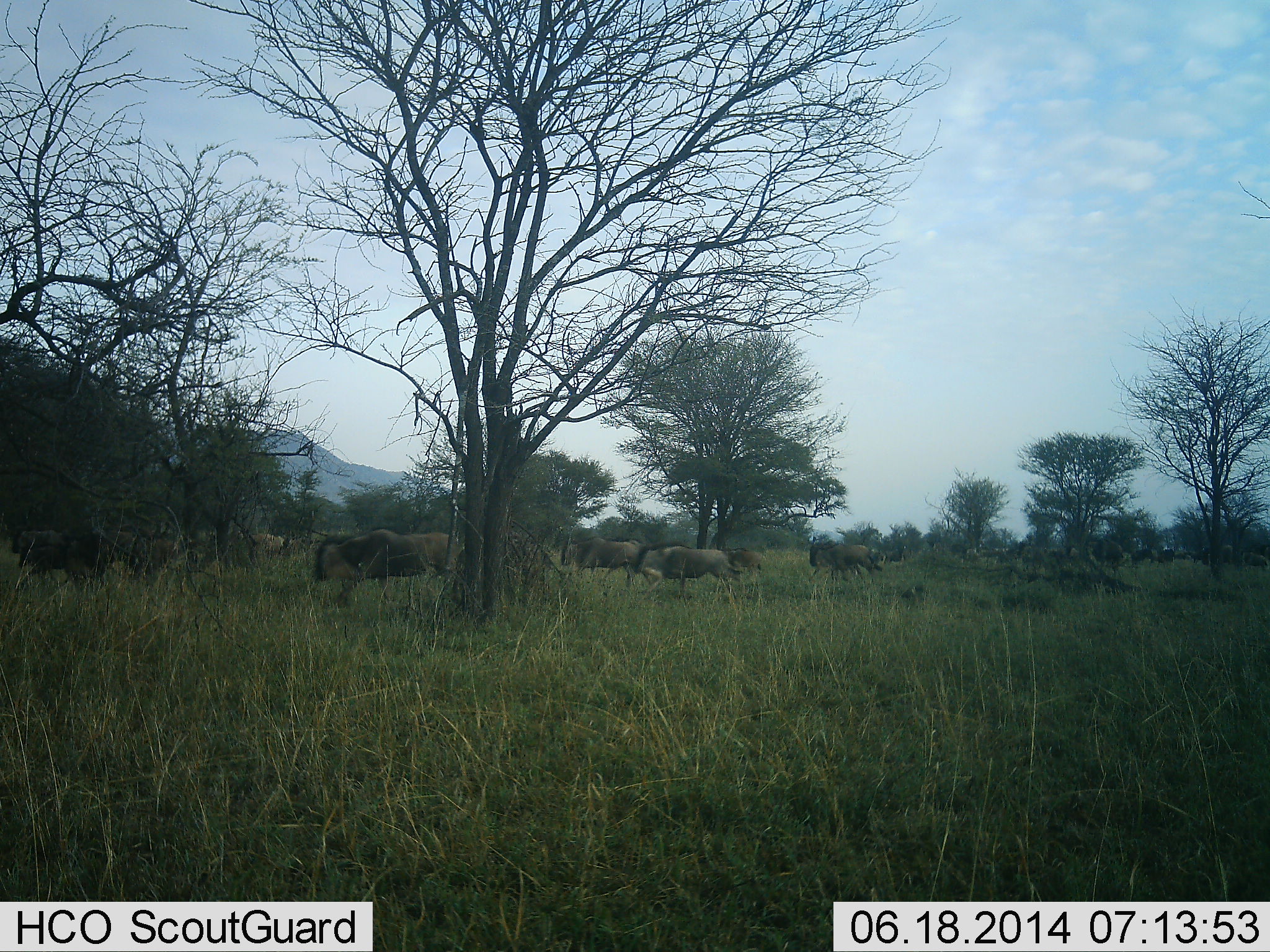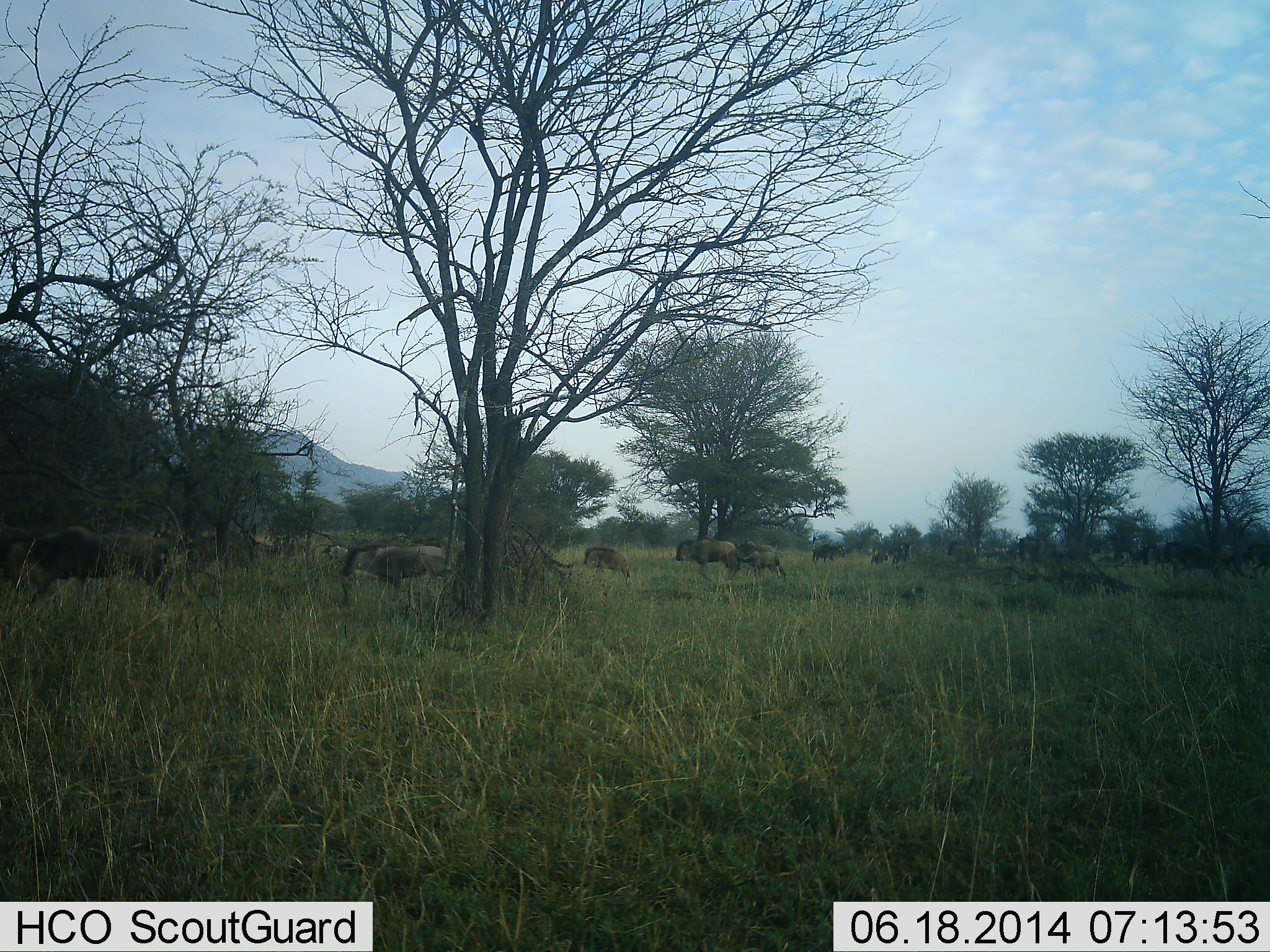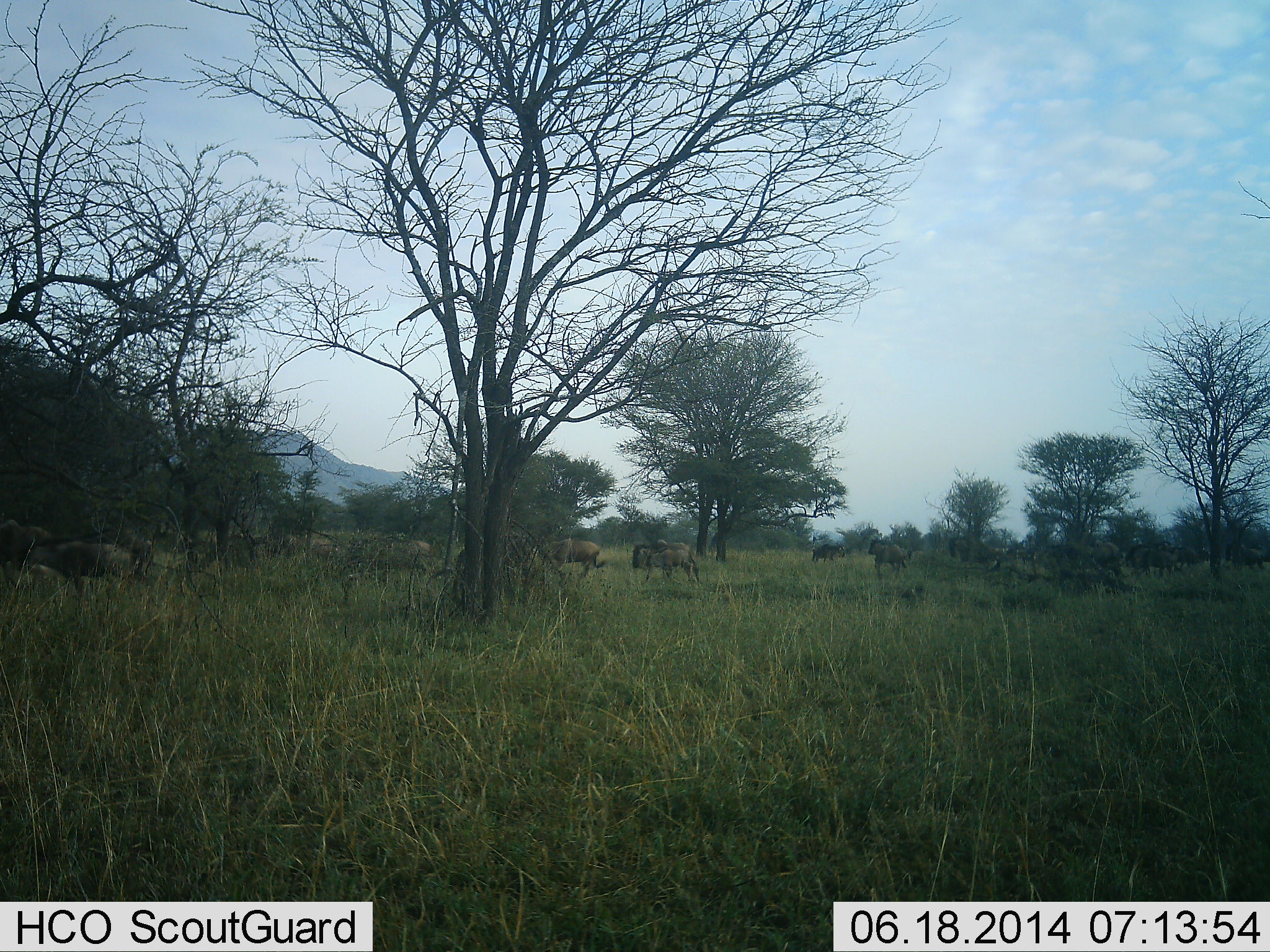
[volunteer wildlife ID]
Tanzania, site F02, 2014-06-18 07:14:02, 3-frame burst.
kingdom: Animalia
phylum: Chordata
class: Mammalia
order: Artiodactyla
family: Bovidae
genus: Connochaetes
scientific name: Connochaetes taurinus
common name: blue wildebeest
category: wildebeest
Wildebeest (blue wildebeest) (Connochaetes taurinus), count 11-50. Behavior (volunteer vote fractions): standing 30%, resting 20%, moving 90%, interacting 0%. Young present (vote fraction): 0%. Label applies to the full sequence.